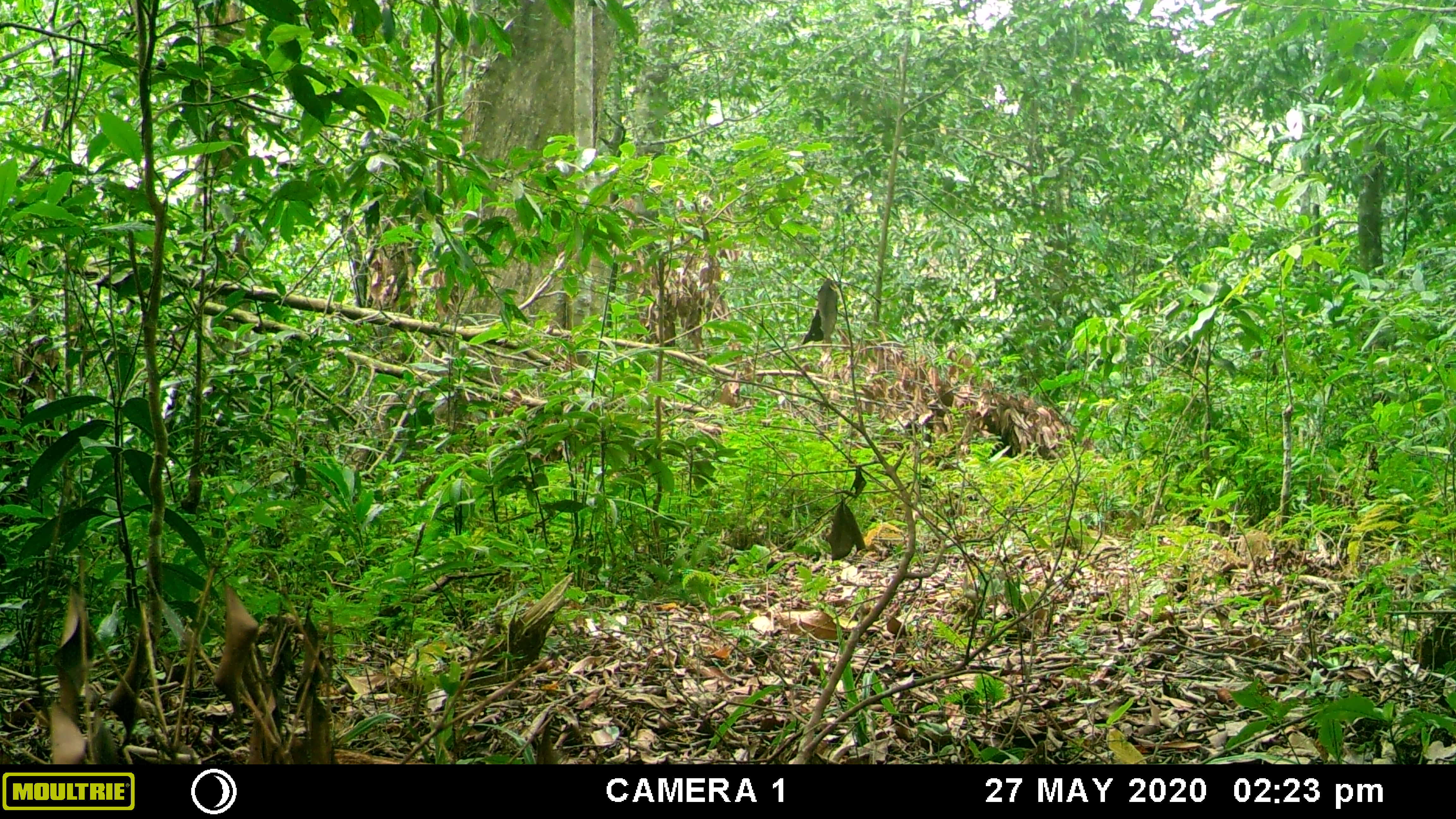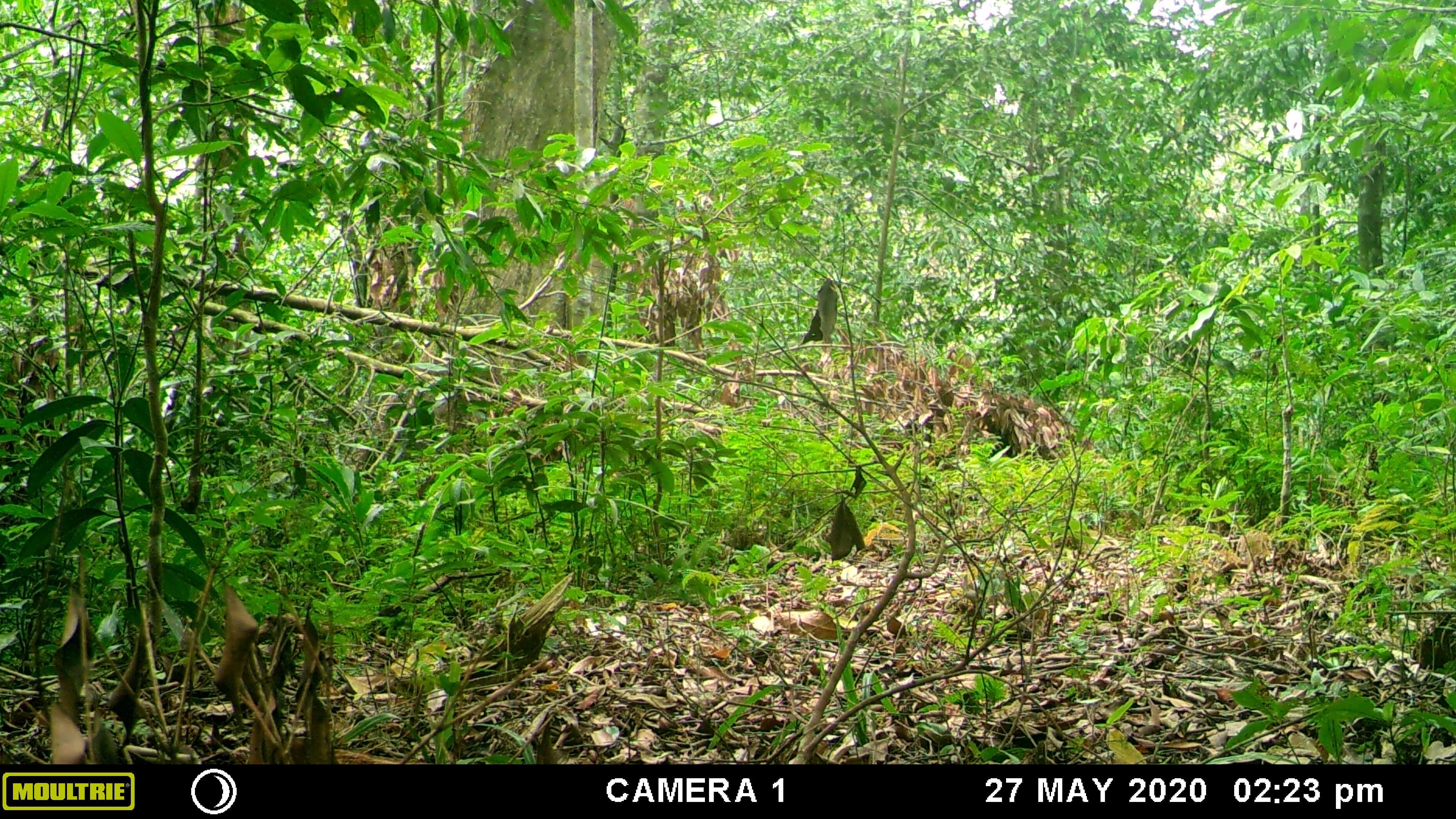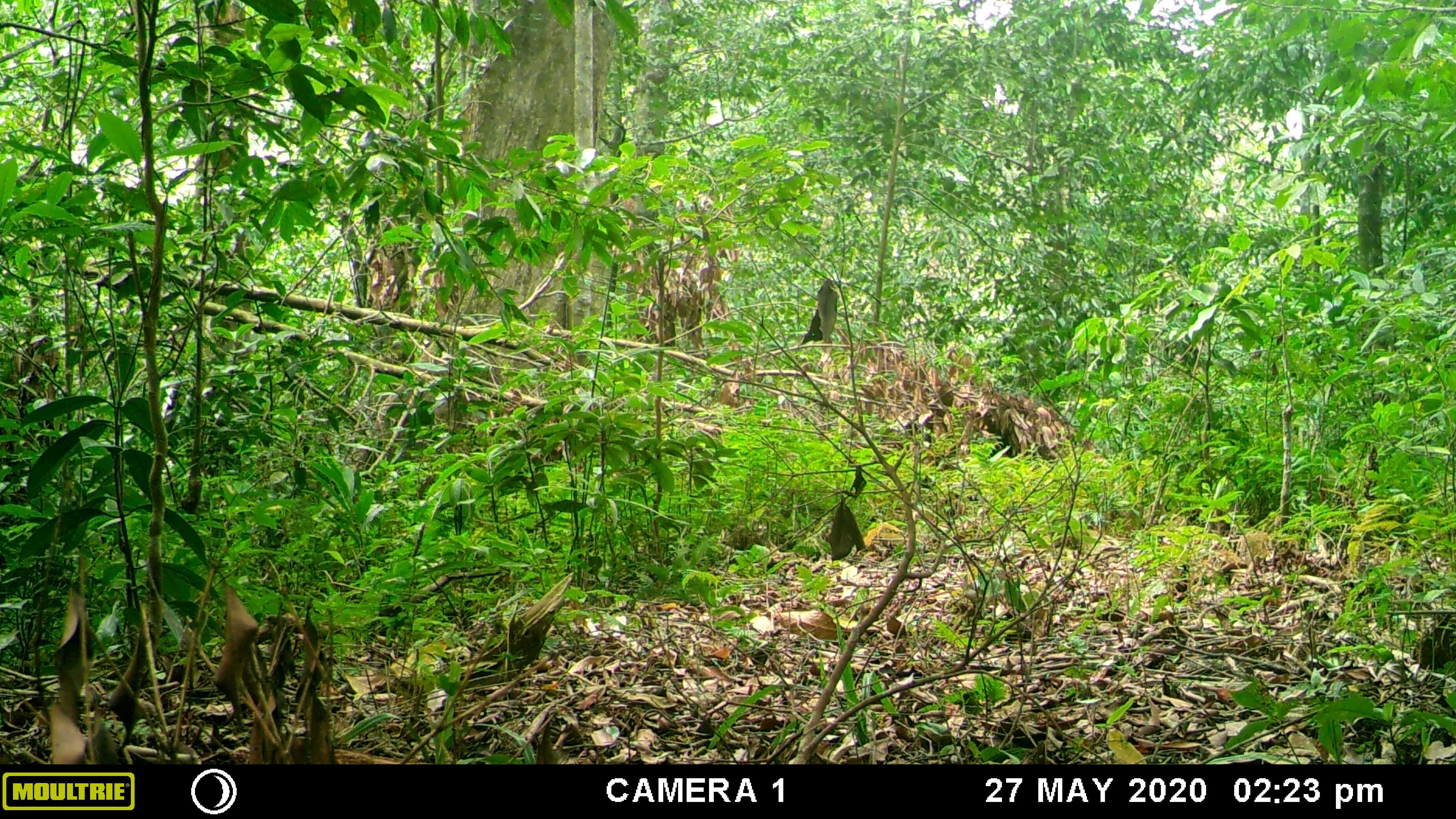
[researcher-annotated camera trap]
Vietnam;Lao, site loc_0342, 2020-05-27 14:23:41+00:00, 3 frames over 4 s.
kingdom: Animalia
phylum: Chordata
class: Mammalia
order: Primates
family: Cercopithecidae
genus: Macaca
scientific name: Macaca arctoides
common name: stump-tailed macaque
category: stump tailed macaque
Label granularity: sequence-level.